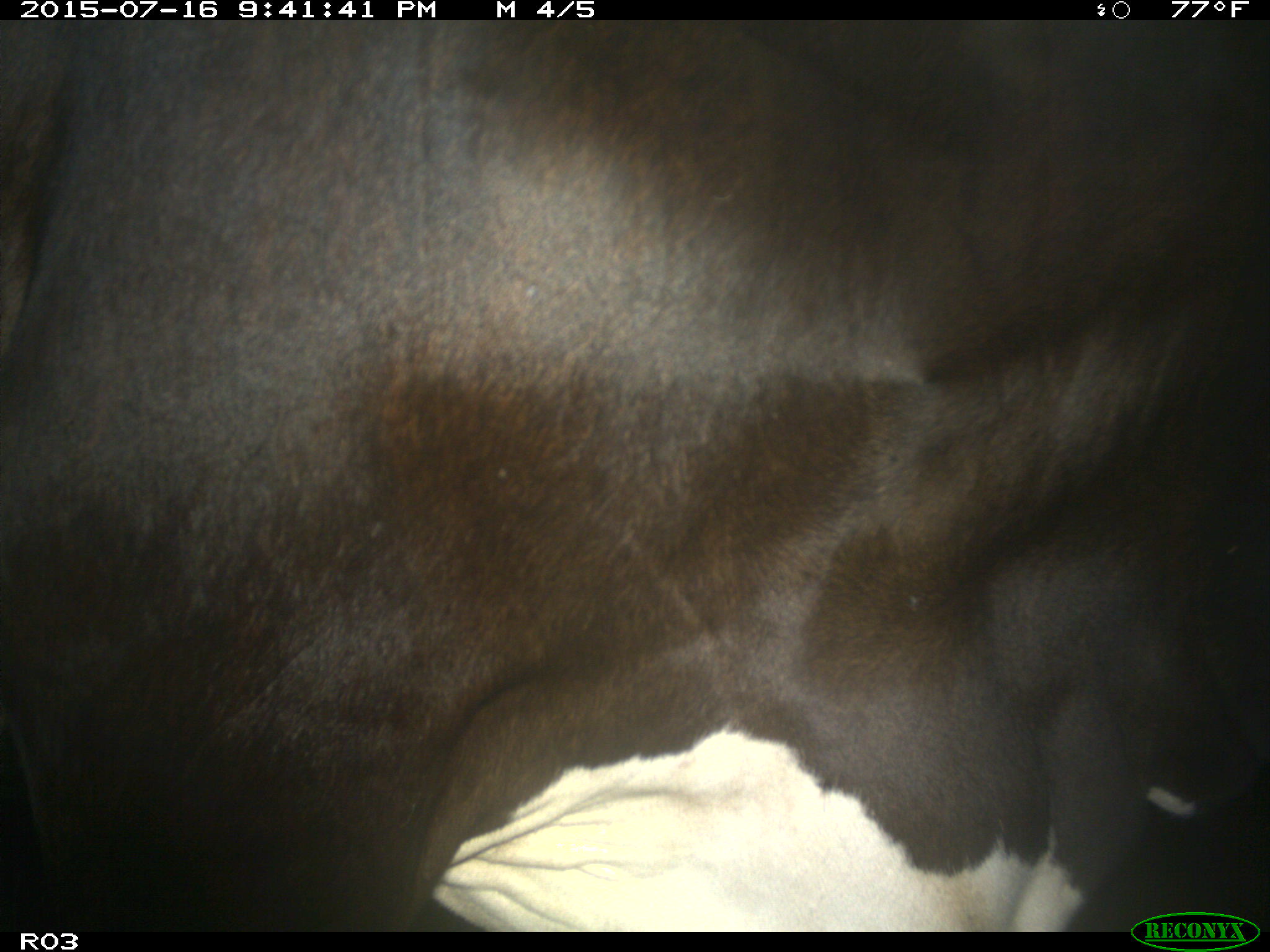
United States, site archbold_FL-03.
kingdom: Animalia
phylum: Chordata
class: Mammalia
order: Artiodactyla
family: Bovidae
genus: Bos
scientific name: Bos taurus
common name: domestic cow